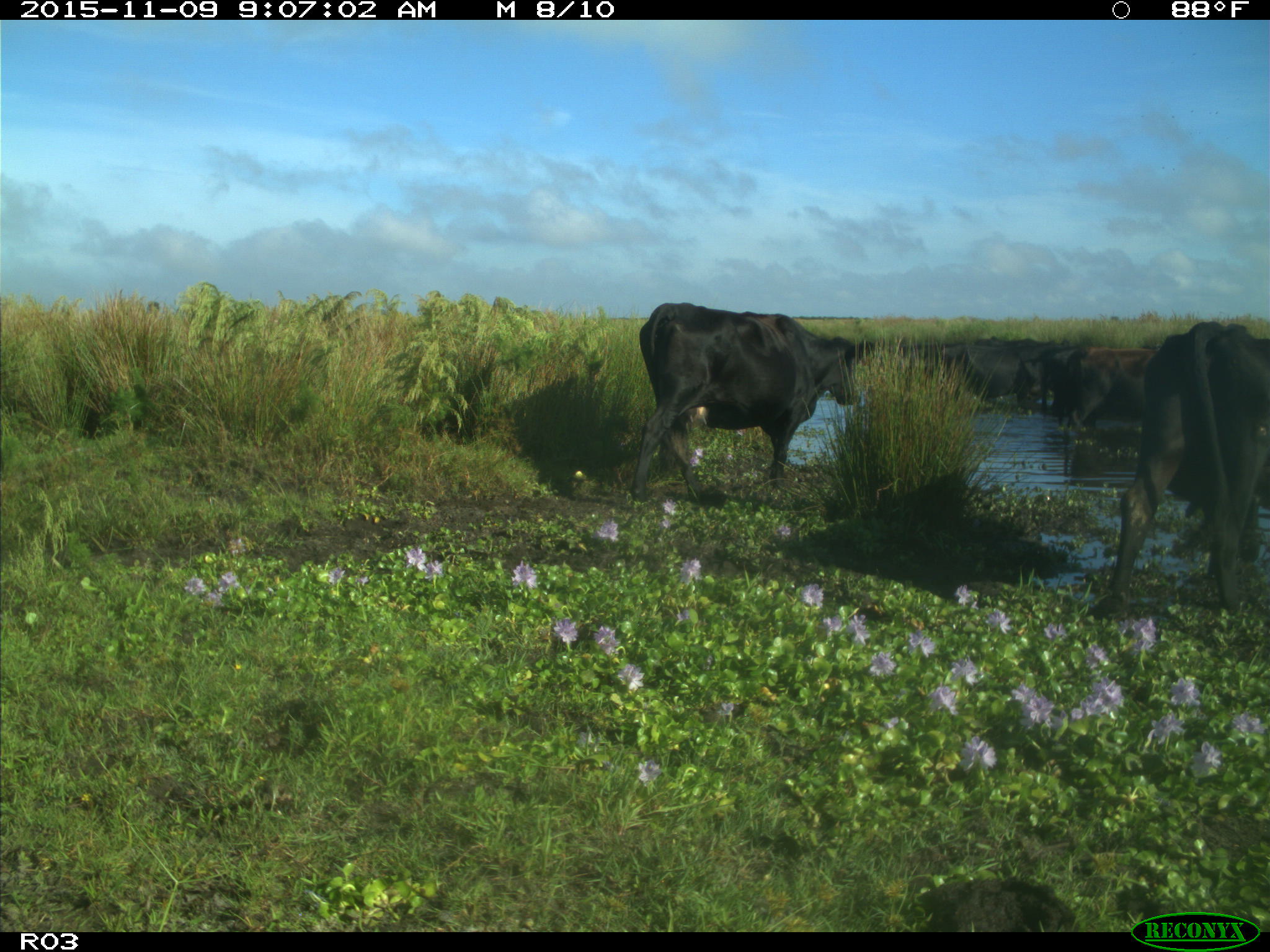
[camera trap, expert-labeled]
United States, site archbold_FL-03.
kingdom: Animalia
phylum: Chordata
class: Mammalia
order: Artiodactyla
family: Bovidae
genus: Bos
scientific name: Bos taurus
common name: domestic cow